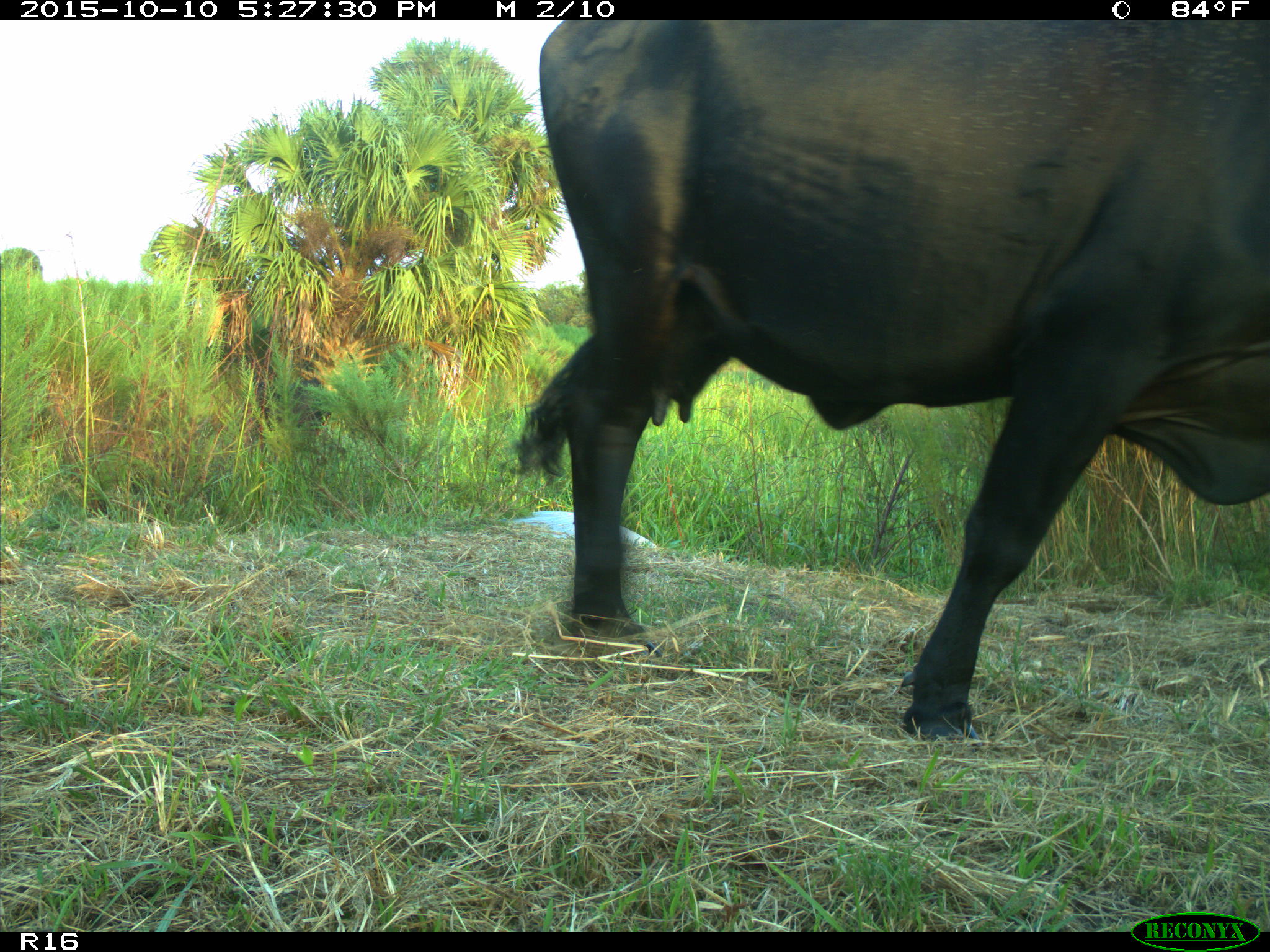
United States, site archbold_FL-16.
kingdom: Animalia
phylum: Chordata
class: Mammalia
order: Artiodactyla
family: Bovidae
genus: Bos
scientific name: Bos taurus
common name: domestic cow